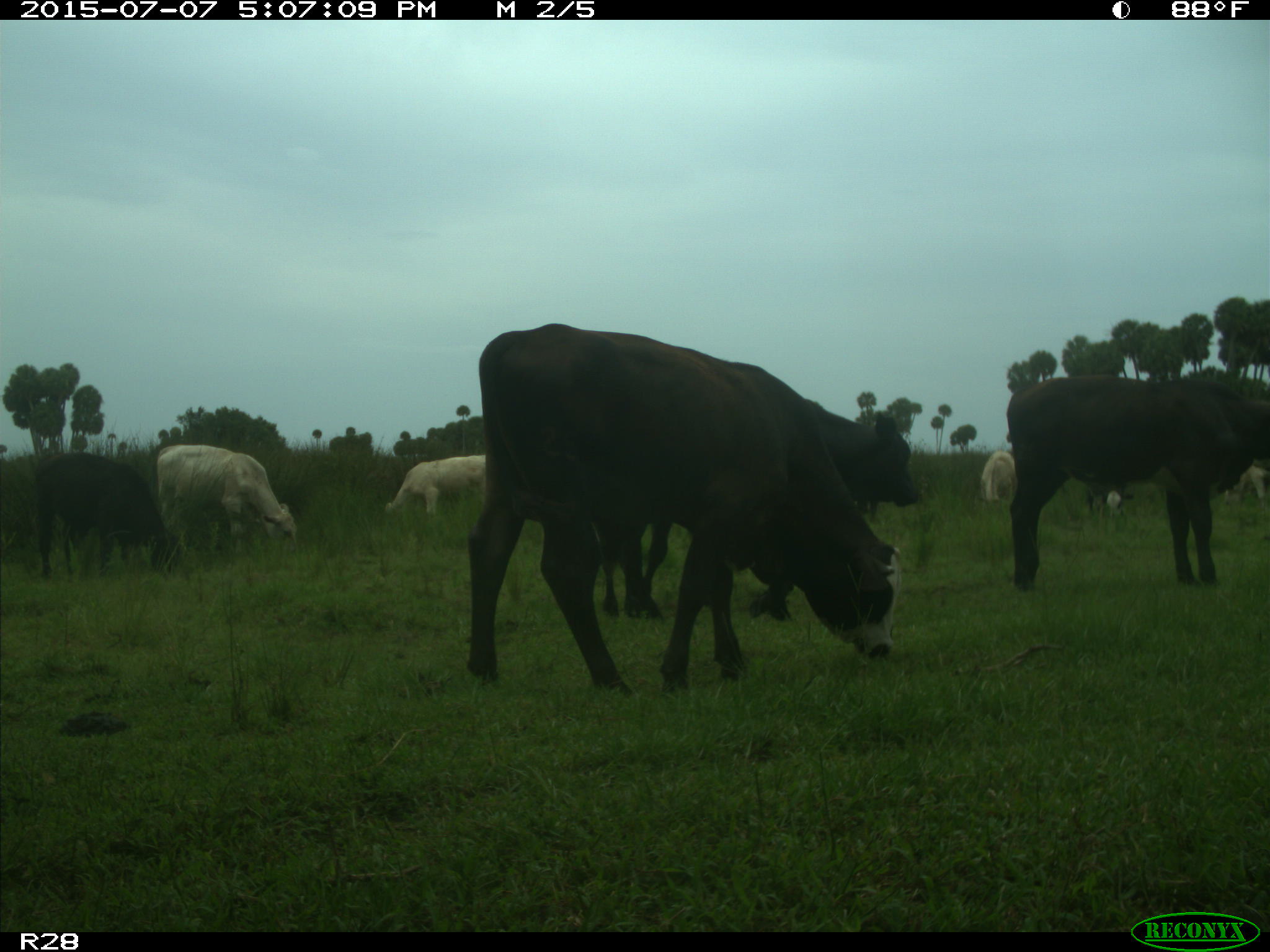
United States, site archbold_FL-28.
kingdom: Animalia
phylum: Chordata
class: Mammalia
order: Artiodactyla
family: Bovidae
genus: Bos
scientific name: Bos taurus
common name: domestic cow